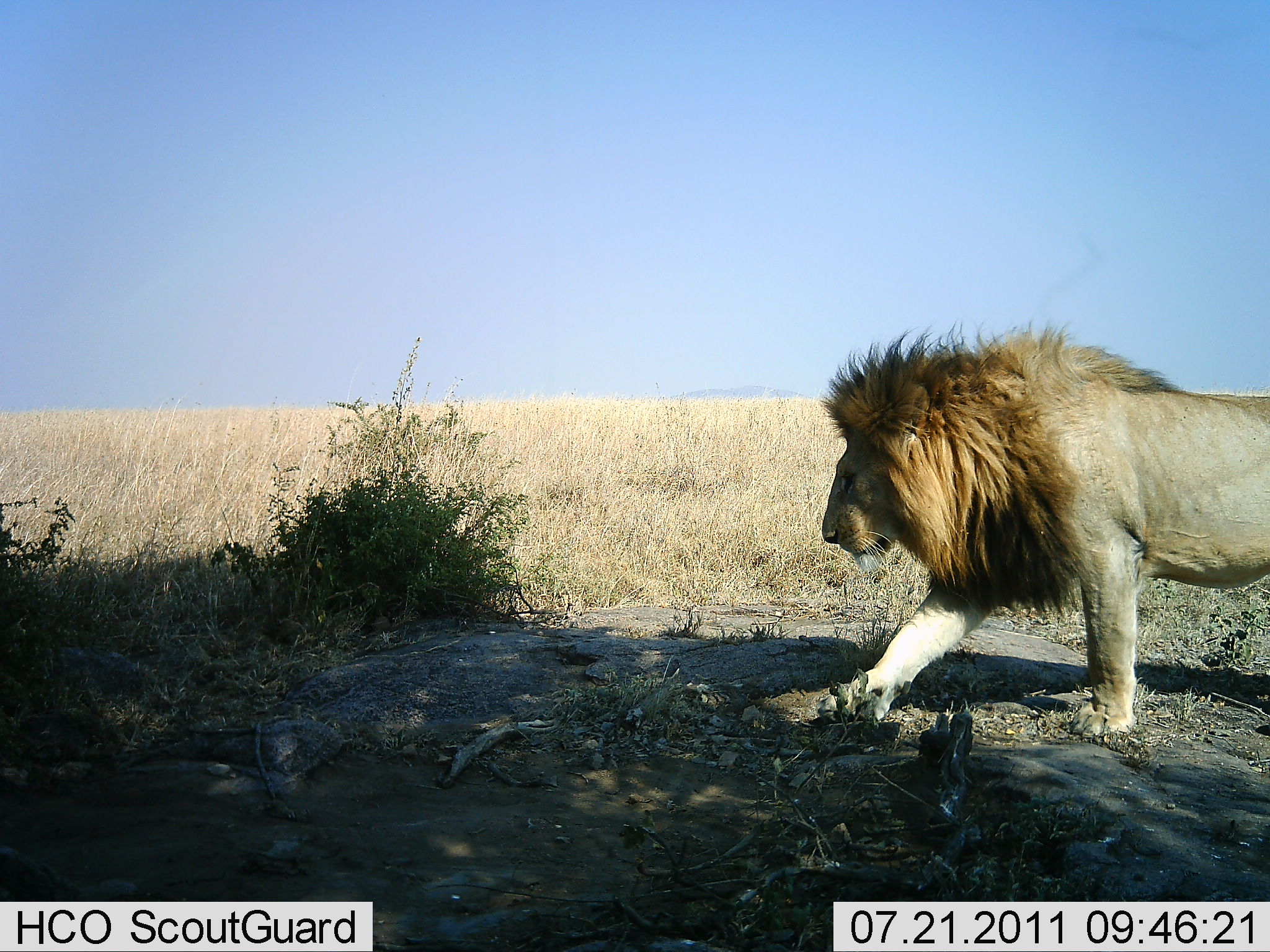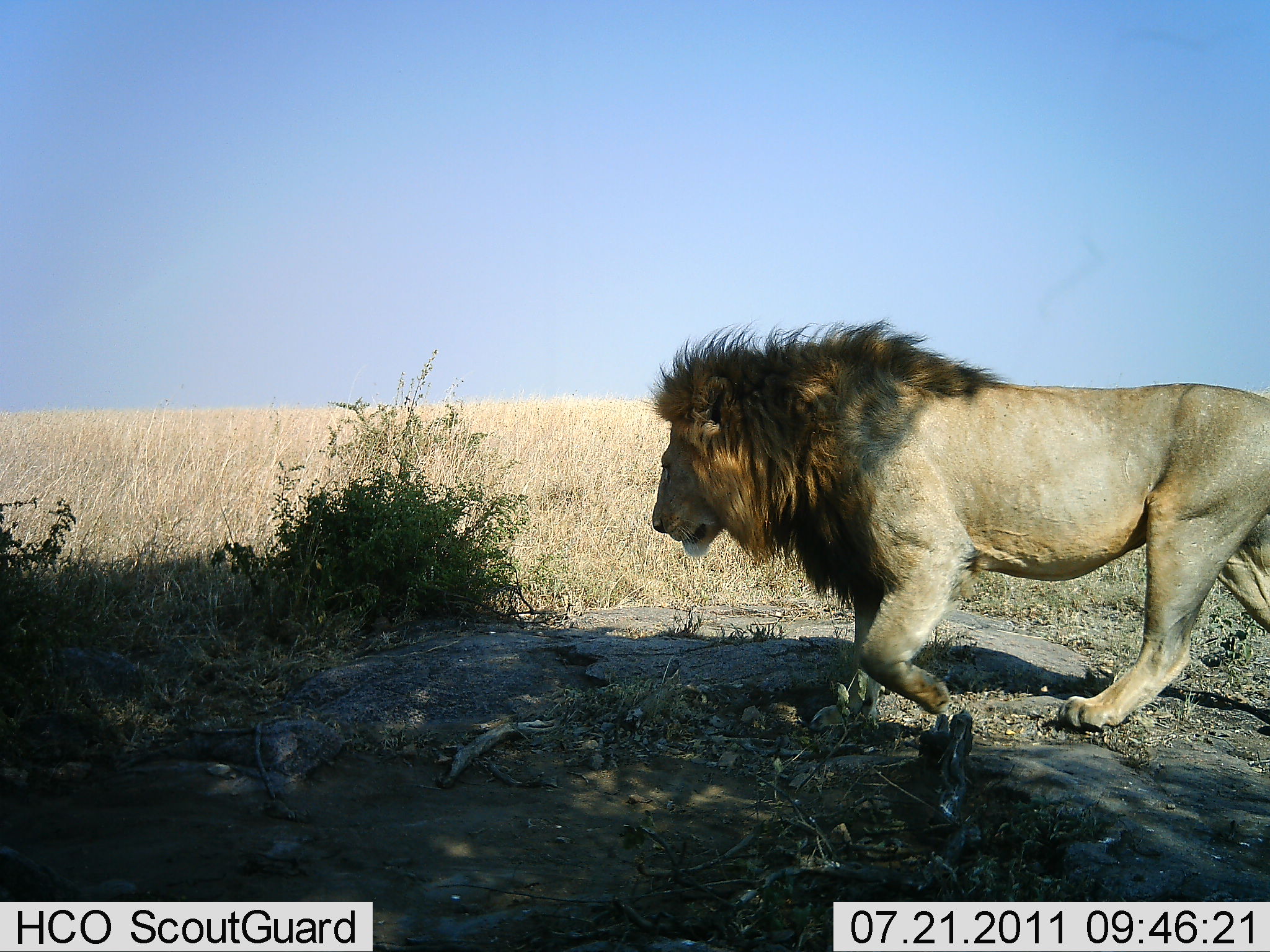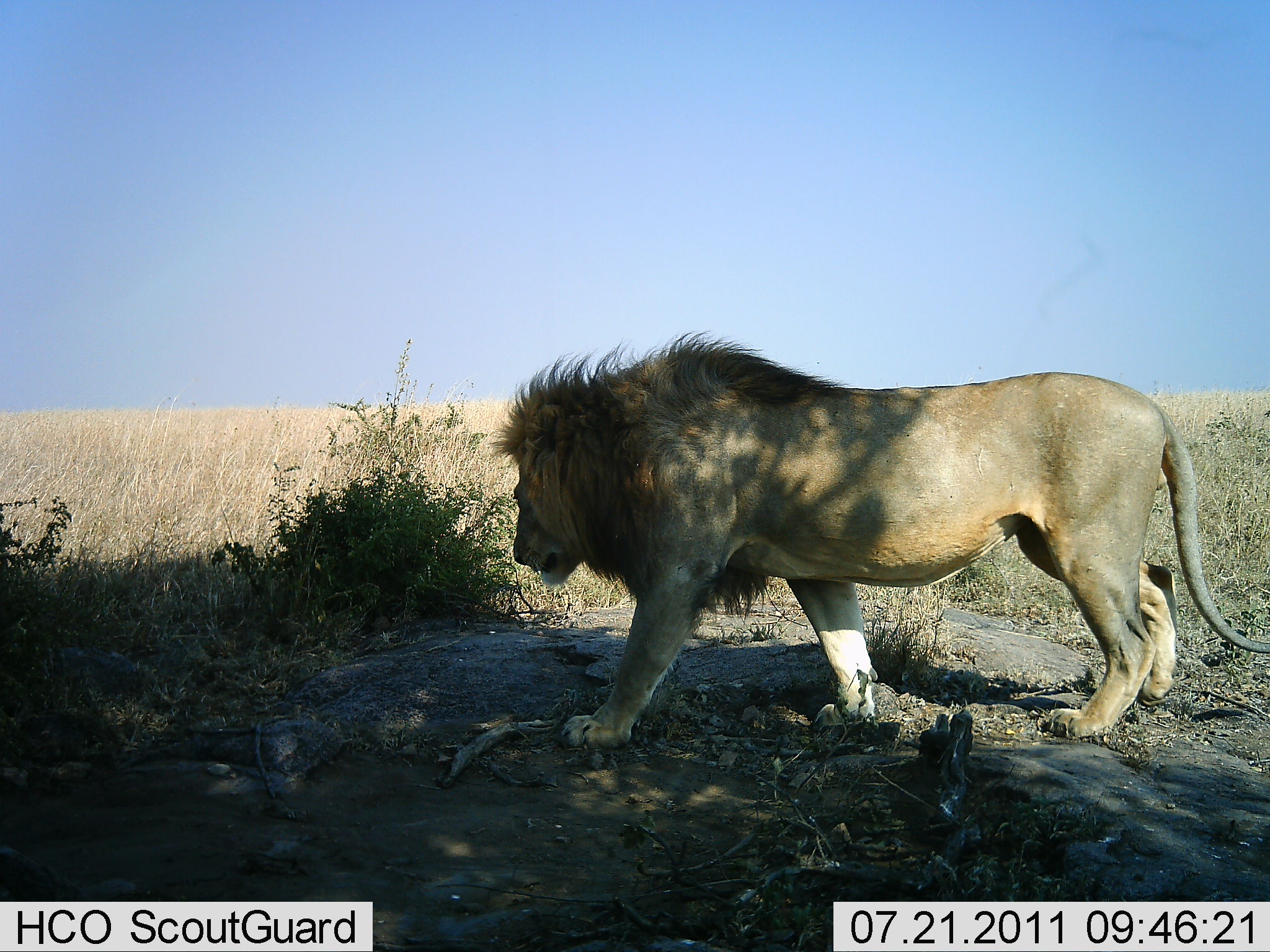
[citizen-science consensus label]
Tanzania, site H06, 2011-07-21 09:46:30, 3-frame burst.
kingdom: Animalia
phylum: Chordata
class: Mammalia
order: Carnivora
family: Felidae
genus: Panthera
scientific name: Panthera leo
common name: lion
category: lionmale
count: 1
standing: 23%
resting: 0%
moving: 100%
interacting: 0%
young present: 0%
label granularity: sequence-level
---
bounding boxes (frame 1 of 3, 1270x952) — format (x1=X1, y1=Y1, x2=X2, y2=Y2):
animal: (x1=820, y1=321, x2=1270, y2=738)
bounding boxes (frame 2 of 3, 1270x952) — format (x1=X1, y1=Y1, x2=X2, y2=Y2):
animal: (x1=647, y1=320, x2=1270, y2=732)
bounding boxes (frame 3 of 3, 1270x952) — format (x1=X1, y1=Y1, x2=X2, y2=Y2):
animal: (x1=487, y1=325, x2=1268, y2=753)